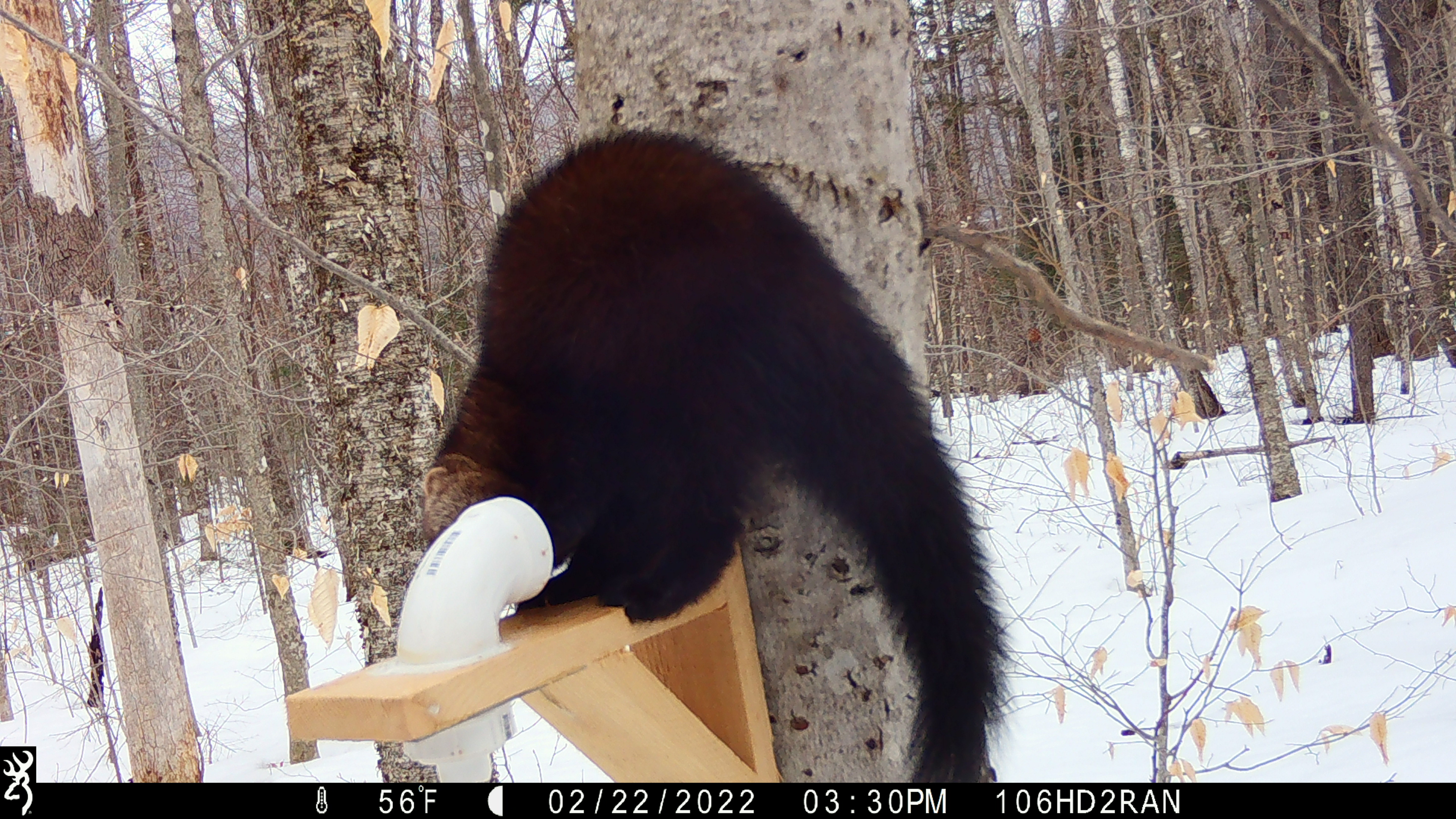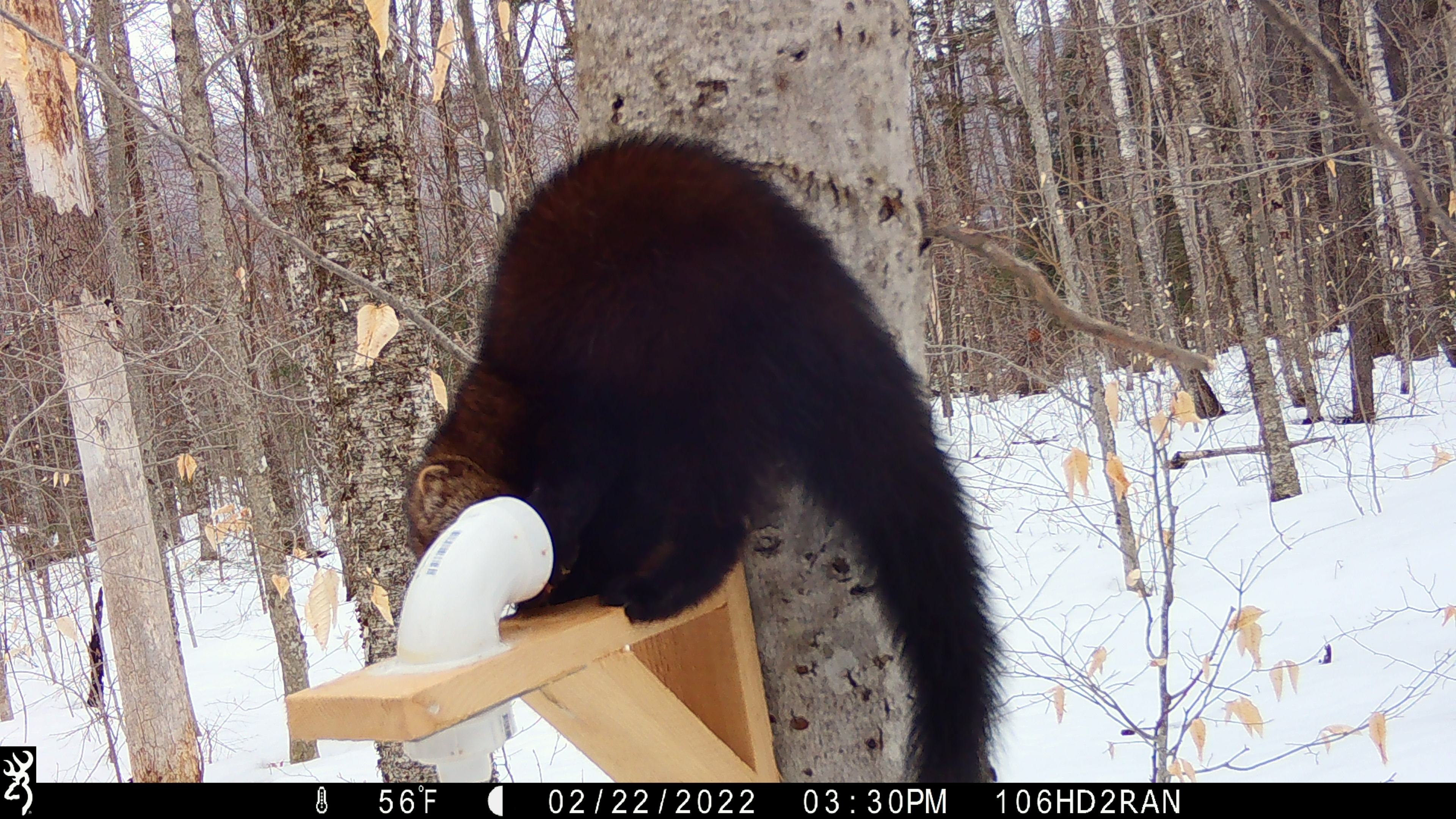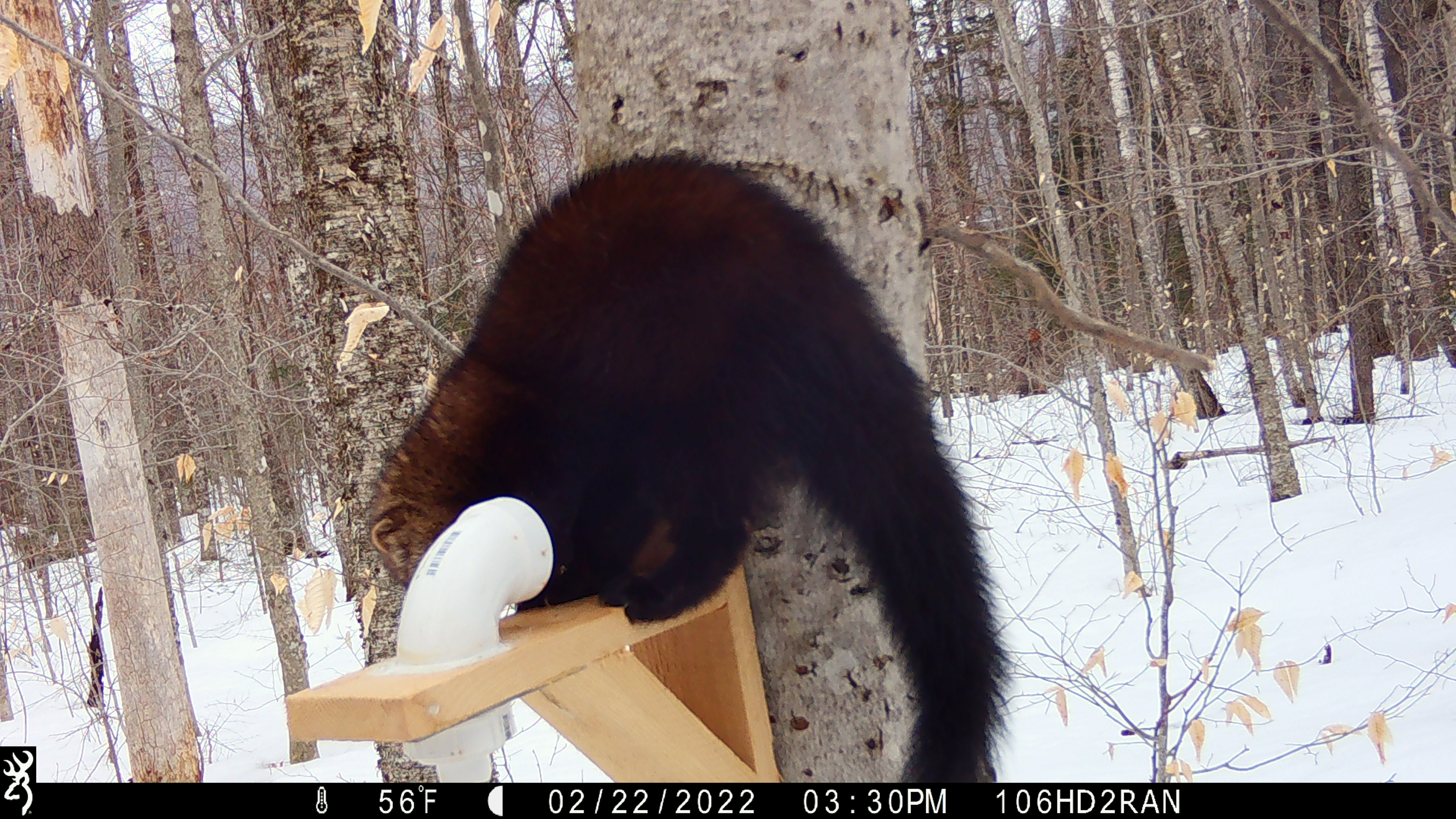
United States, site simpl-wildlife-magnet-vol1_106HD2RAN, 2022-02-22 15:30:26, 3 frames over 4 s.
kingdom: Animalia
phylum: Chordata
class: Mammalia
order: Carnivora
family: Mustelidae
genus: Pekania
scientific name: Pekania pennanti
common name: fisher